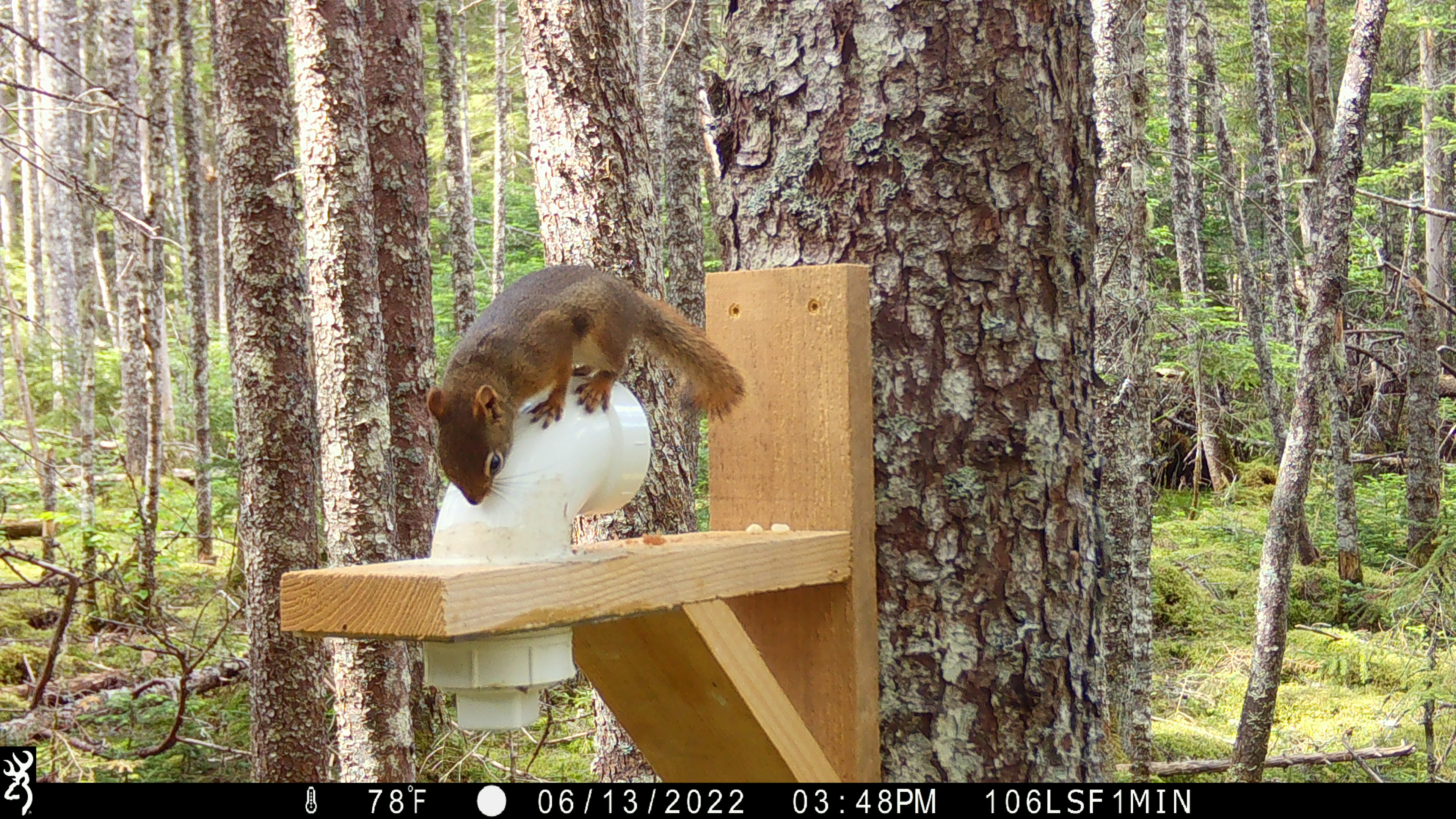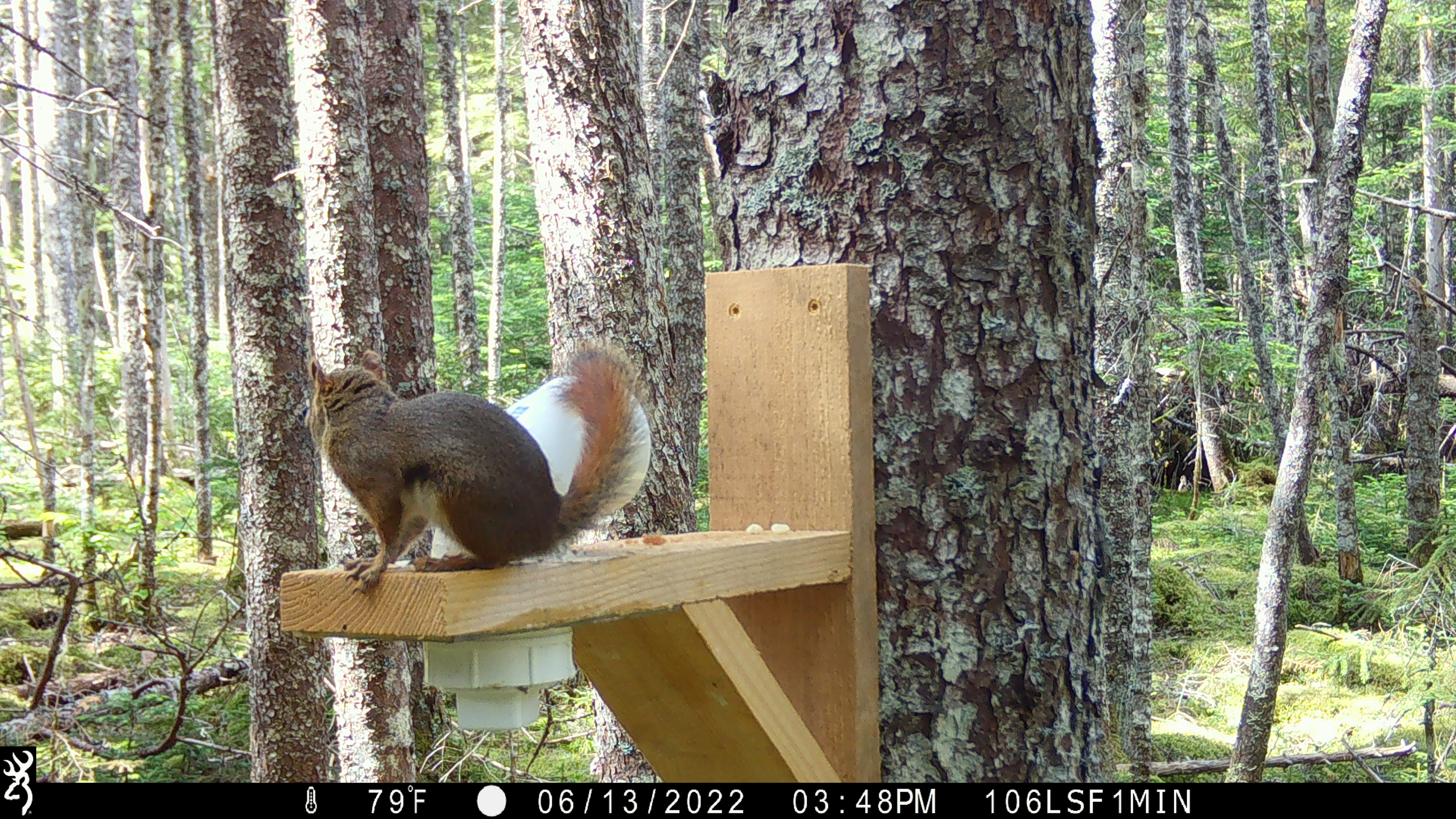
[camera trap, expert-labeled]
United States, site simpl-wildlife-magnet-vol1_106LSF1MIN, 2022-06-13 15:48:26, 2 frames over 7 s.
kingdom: Animalia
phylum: Chordata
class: Mammalia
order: Rodentia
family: Sciuridae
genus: Tamiasciurus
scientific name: Tamiasciurus hudsonicus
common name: red squirrel